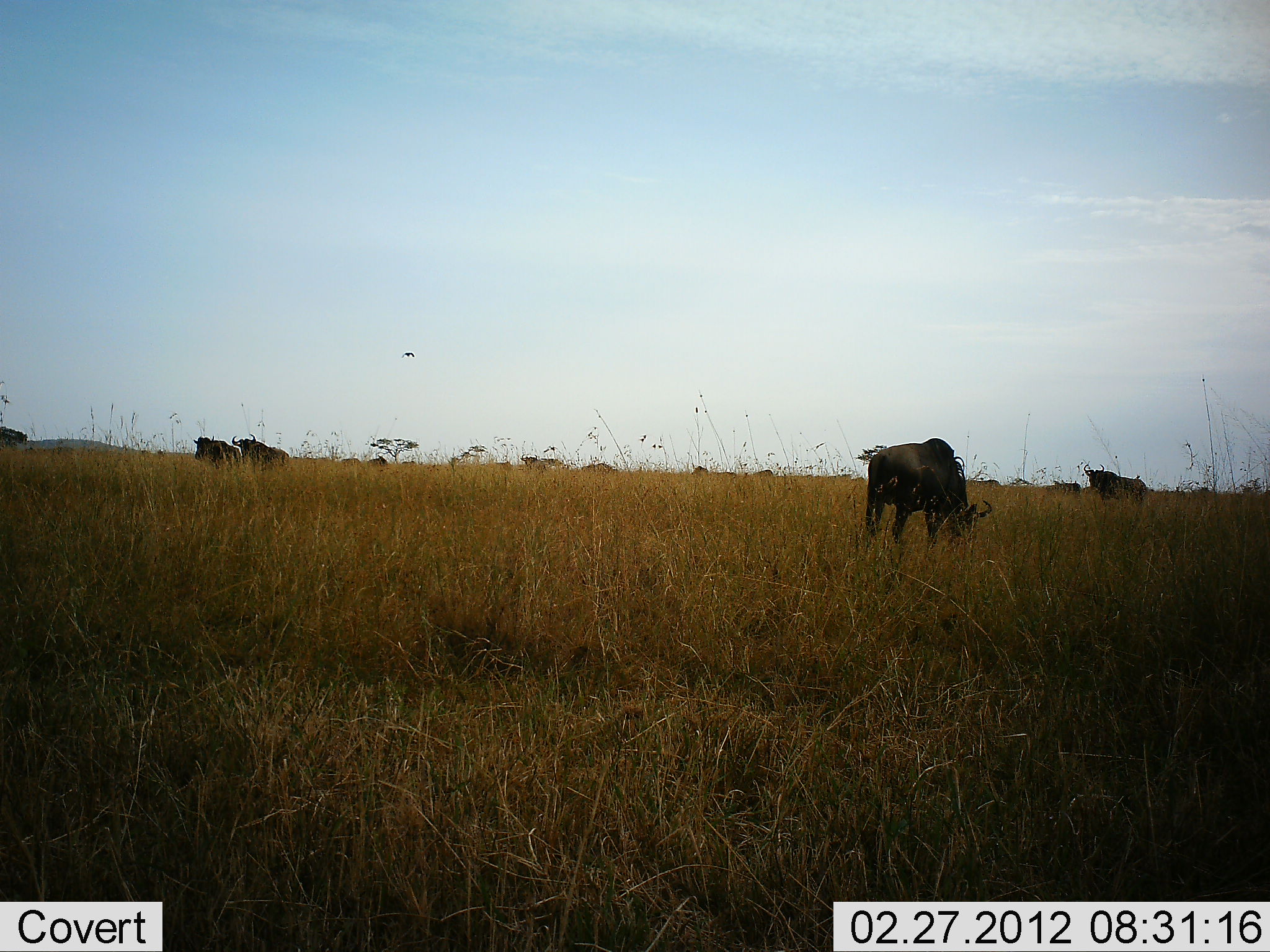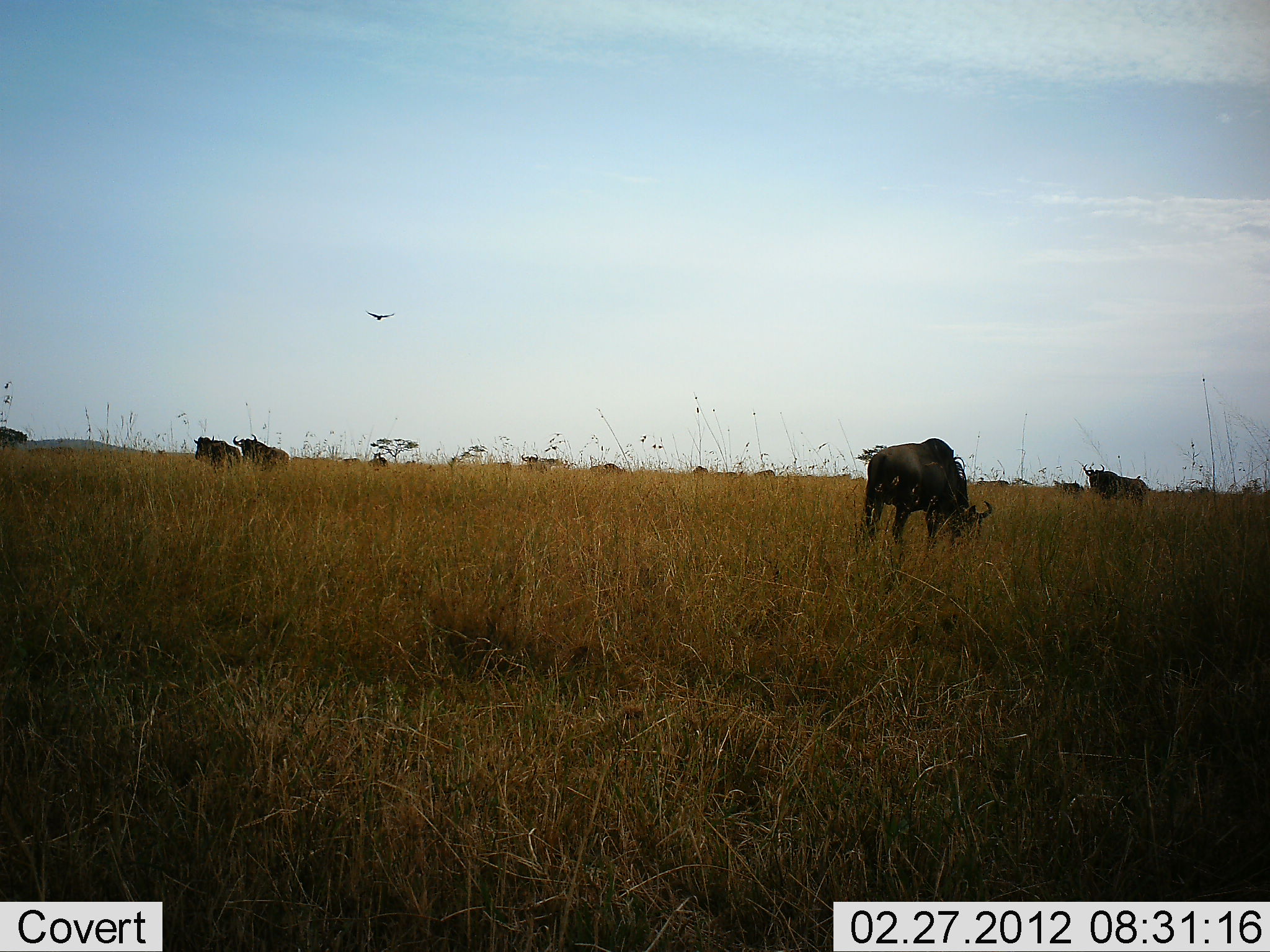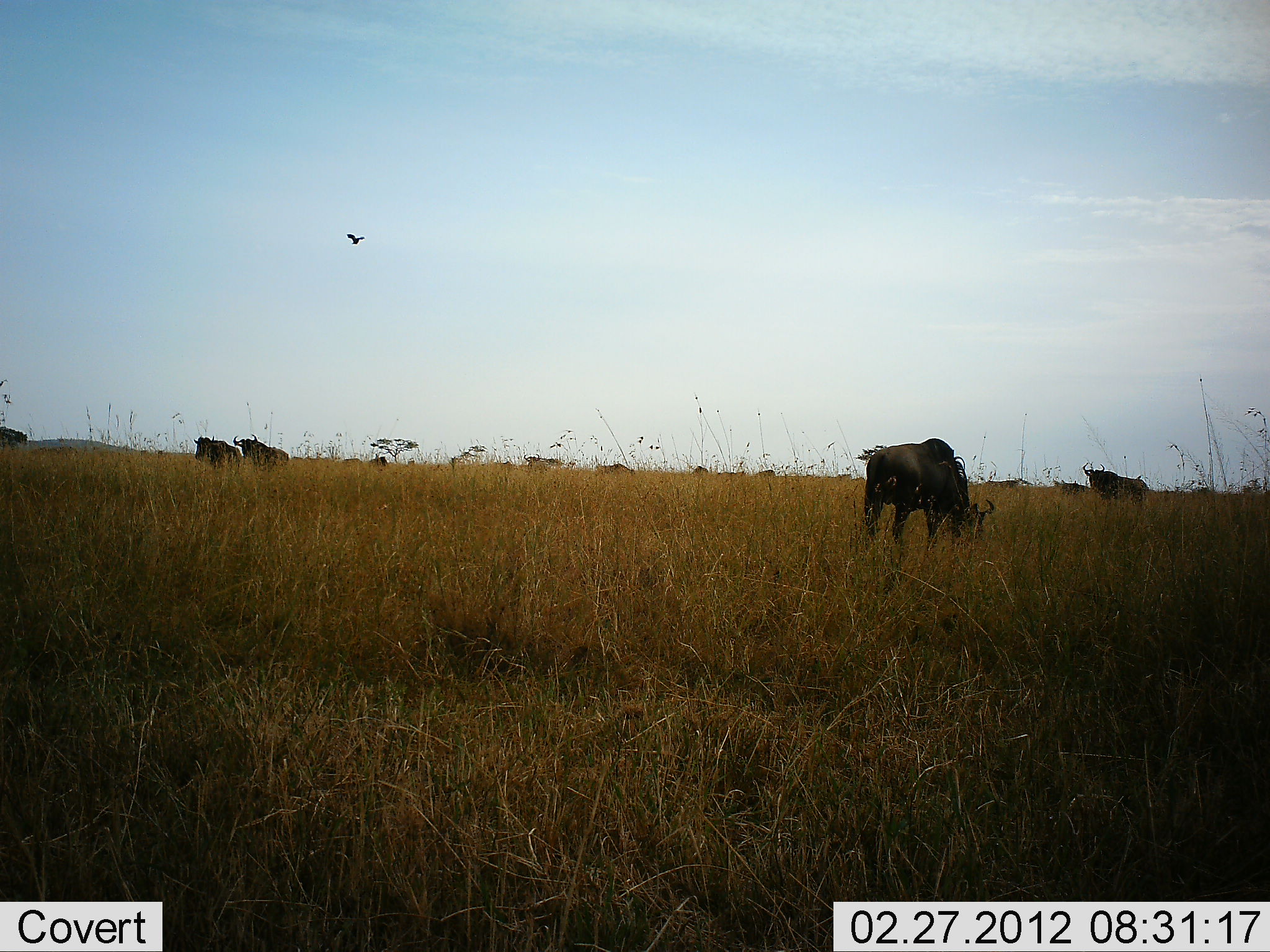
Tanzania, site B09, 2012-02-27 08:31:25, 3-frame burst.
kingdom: Animalia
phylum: Chordata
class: Mammalia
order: Artiodactyla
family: Bovidae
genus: Connochaetes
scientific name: Connochaetes taurinus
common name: blue wildebeest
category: wildebeest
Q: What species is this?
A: Wildebeest (blue wildebeest) (Connochaetes taurinus).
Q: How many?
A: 11-50.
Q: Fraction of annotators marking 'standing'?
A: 56%.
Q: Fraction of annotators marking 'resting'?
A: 3%.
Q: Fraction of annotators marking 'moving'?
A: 21%.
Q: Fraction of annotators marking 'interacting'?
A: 3%.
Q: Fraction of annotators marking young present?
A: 0%.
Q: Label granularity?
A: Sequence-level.